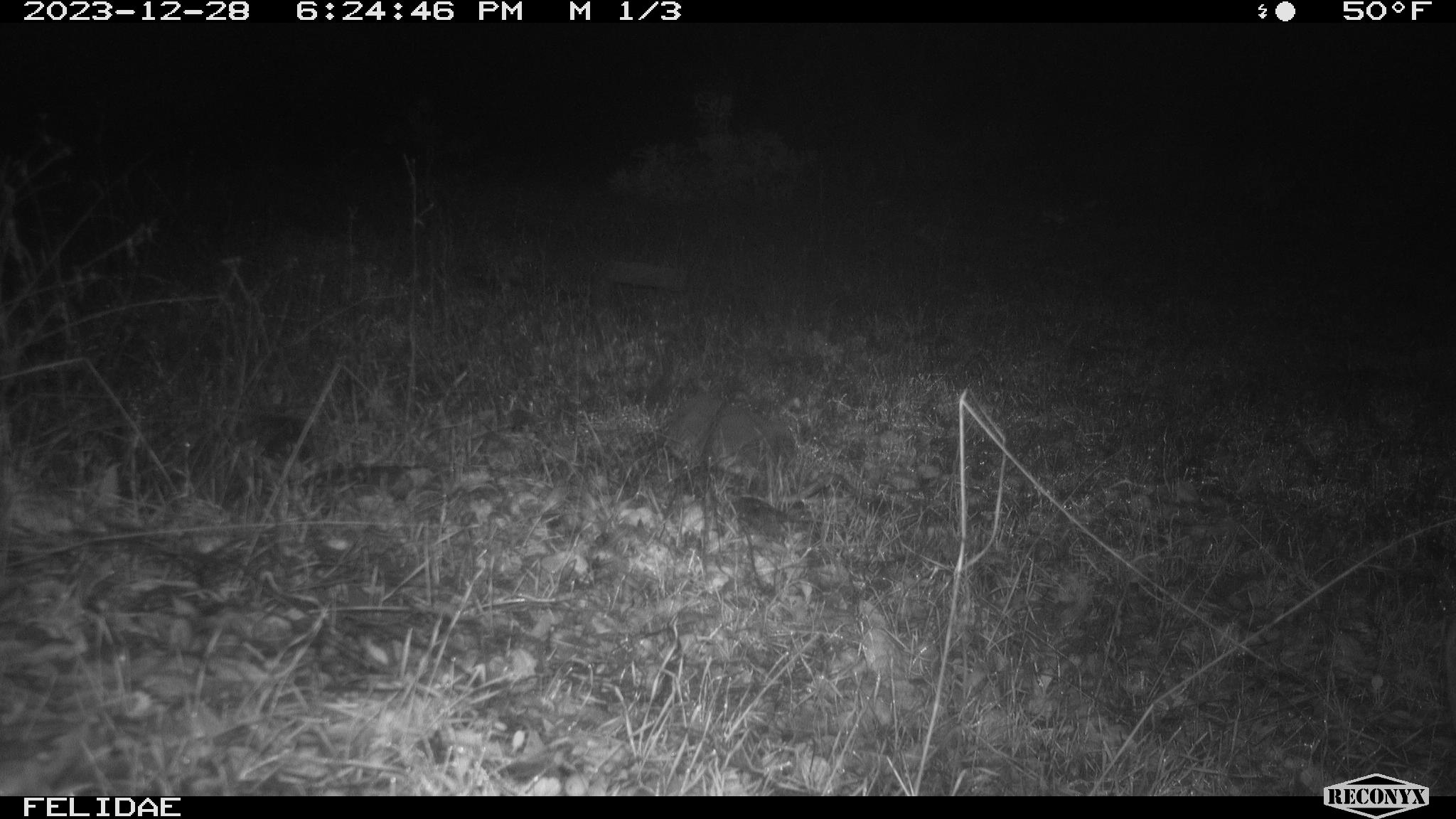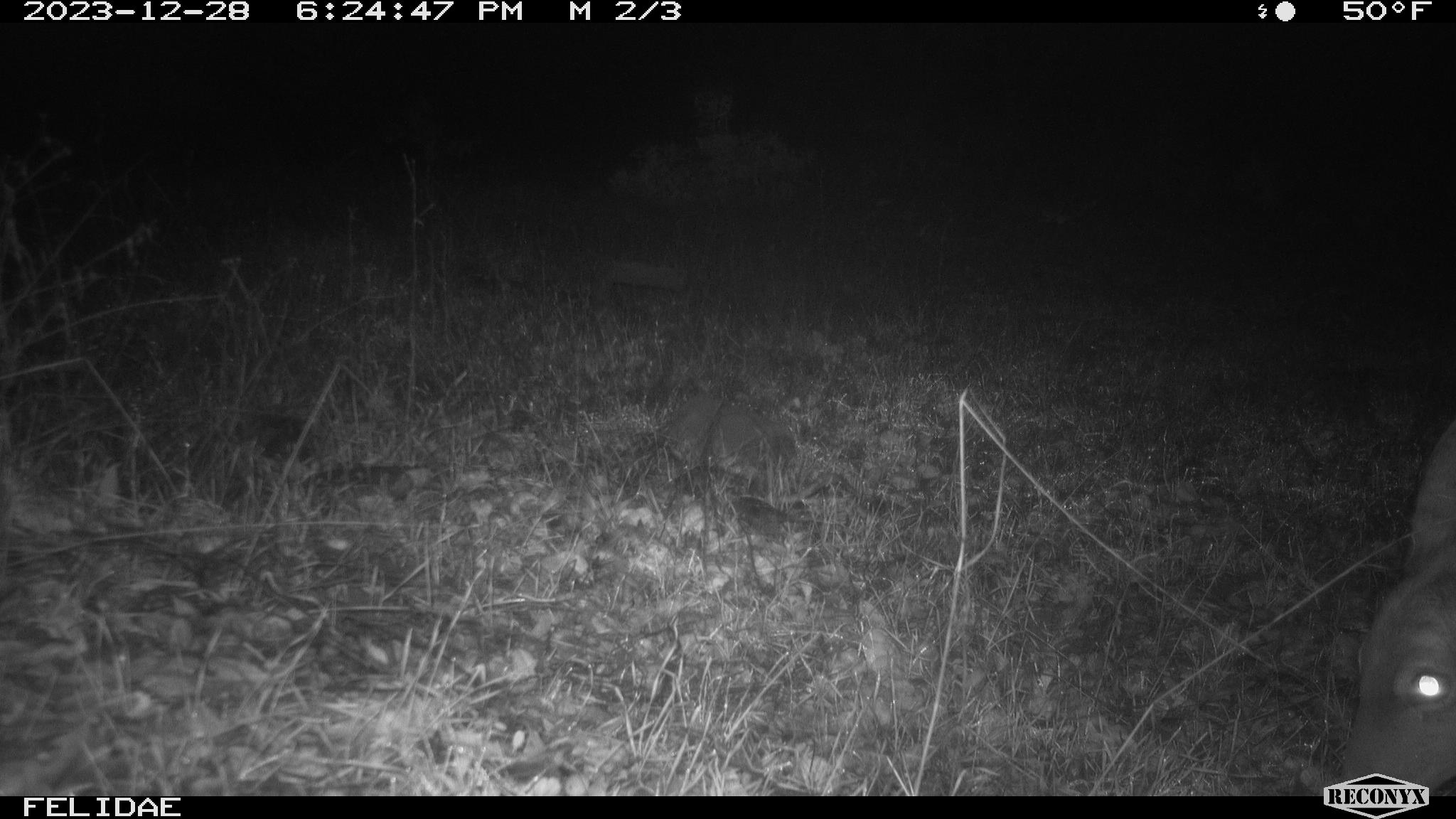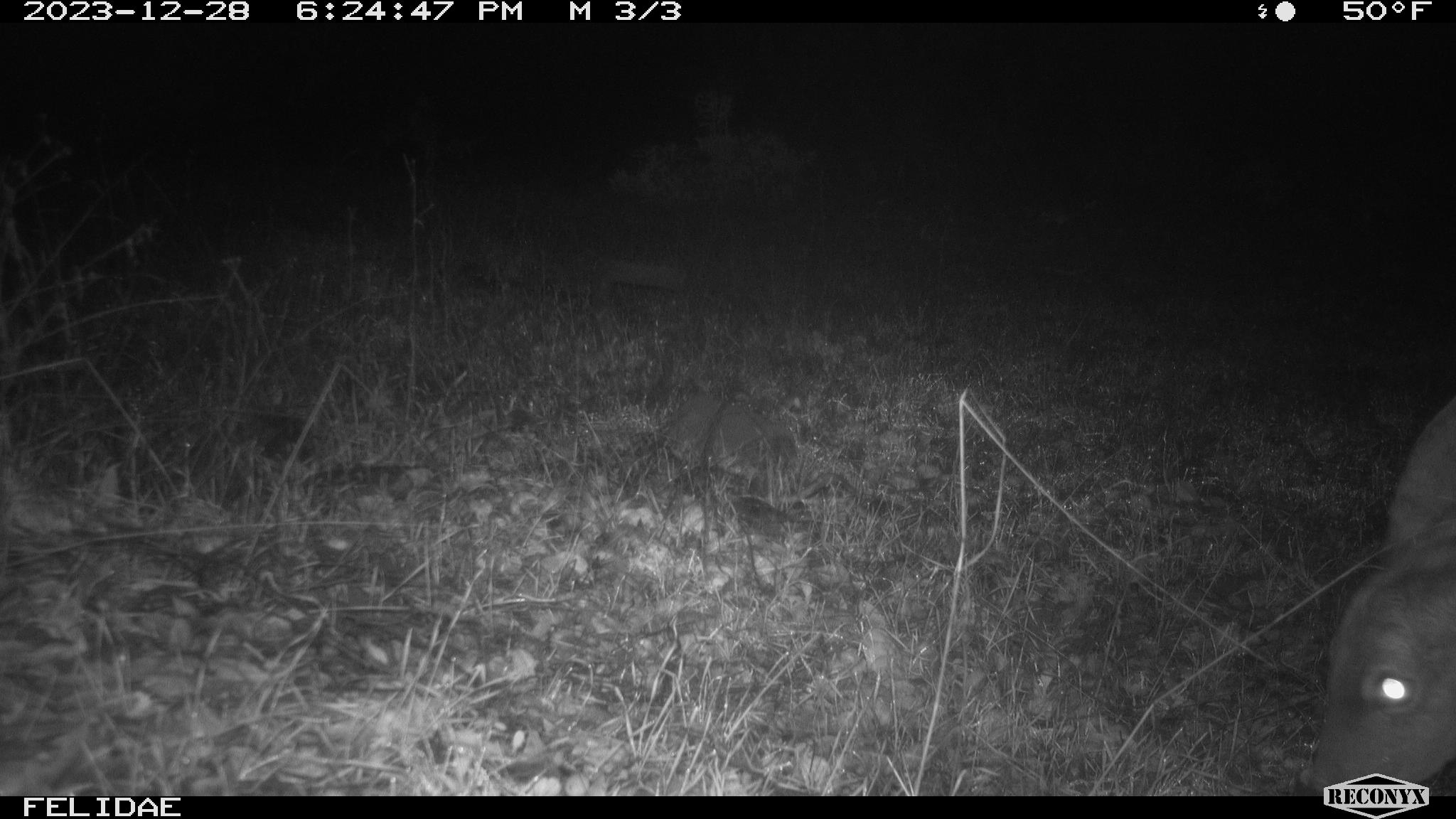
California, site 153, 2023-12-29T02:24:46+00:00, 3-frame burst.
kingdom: Animalia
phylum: Chordata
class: Mammalia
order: Artiodactyla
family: Cervidae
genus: Odocoileus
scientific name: Odocoileus hemionus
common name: mule deer